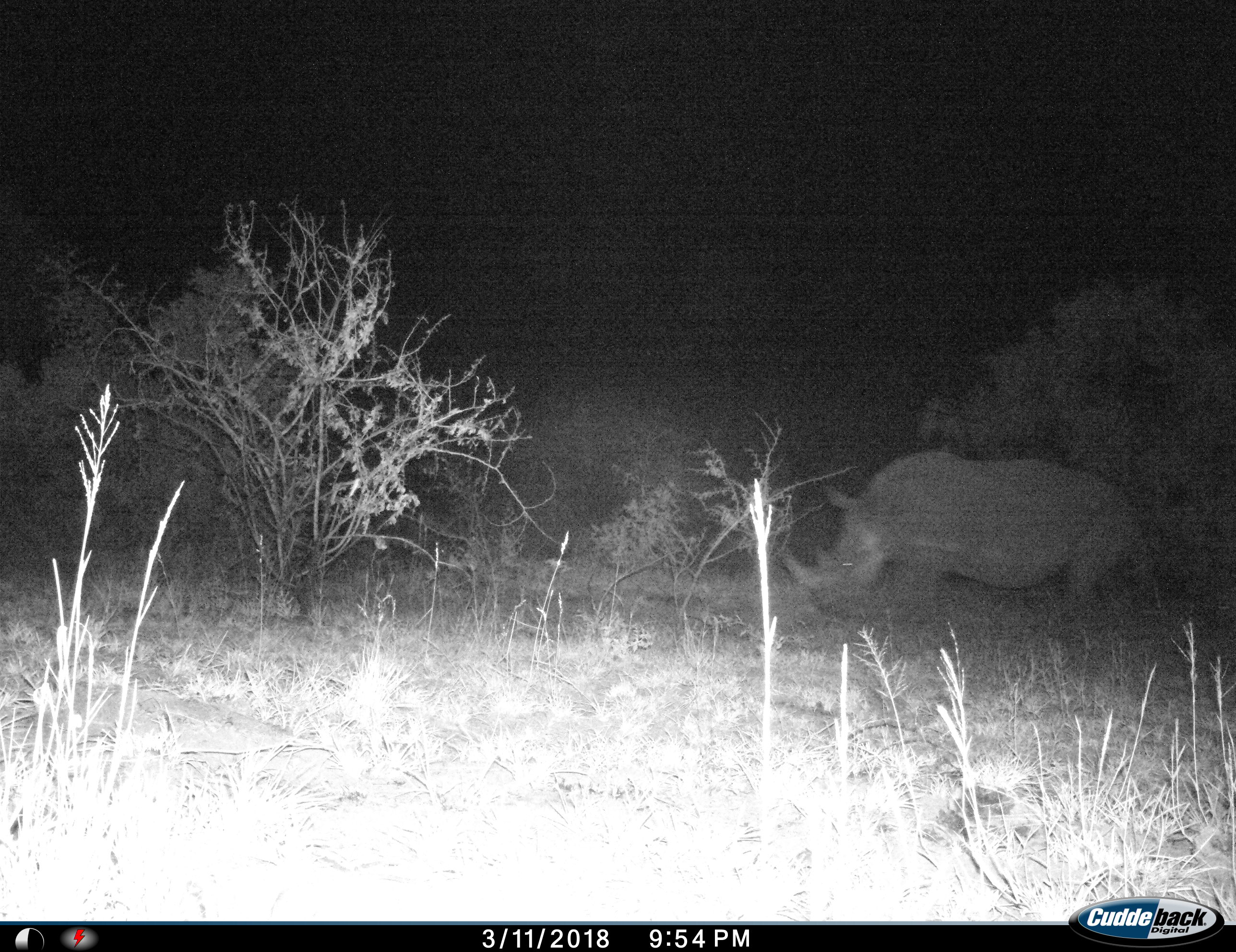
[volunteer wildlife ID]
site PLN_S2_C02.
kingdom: Animalia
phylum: Chordata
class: Mammalia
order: Perissodactyla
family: Rhinocerotidae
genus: Ceratotherium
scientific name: Ceratotherium simum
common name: white rhinoceros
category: rhinoceroswhite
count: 1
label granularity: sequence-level